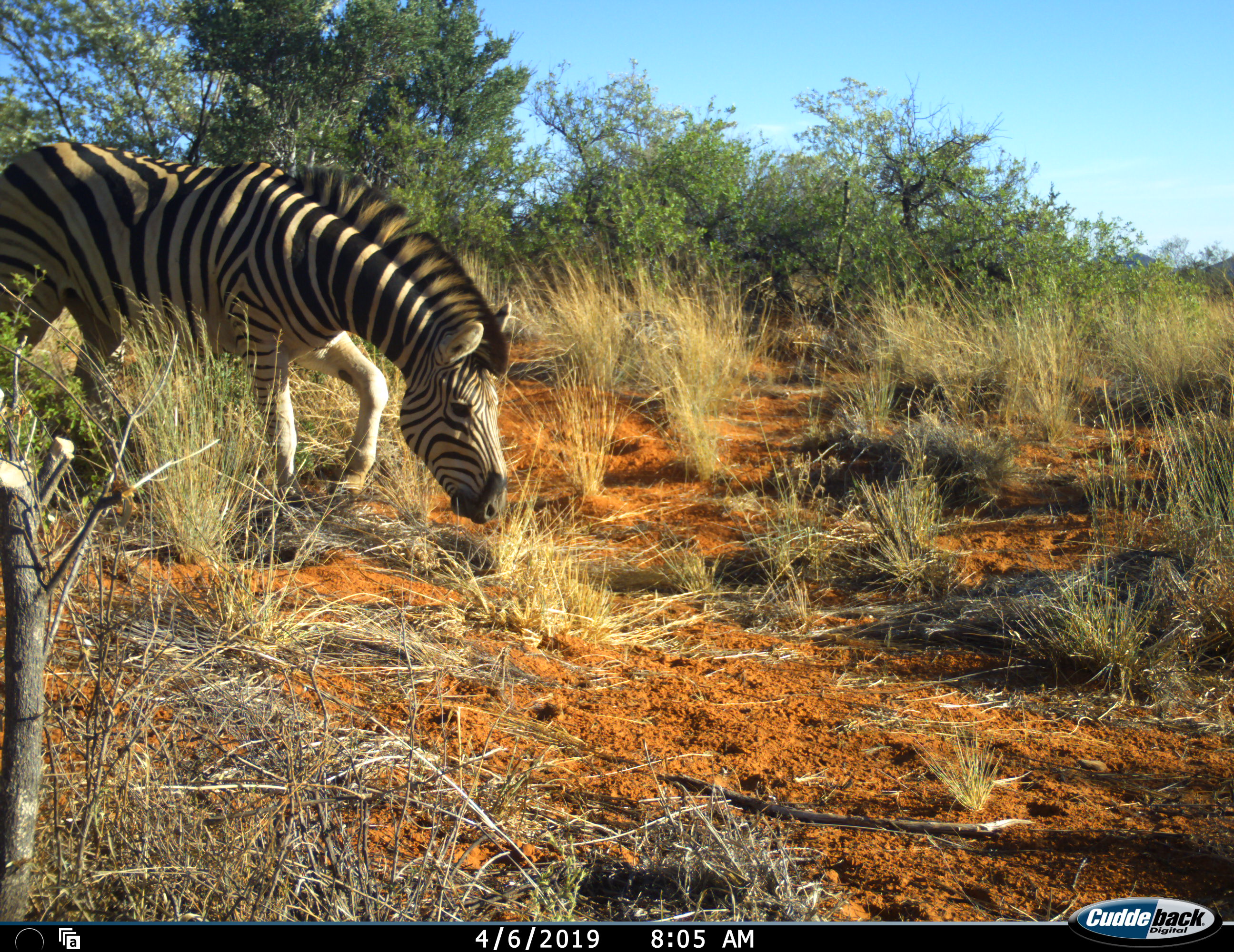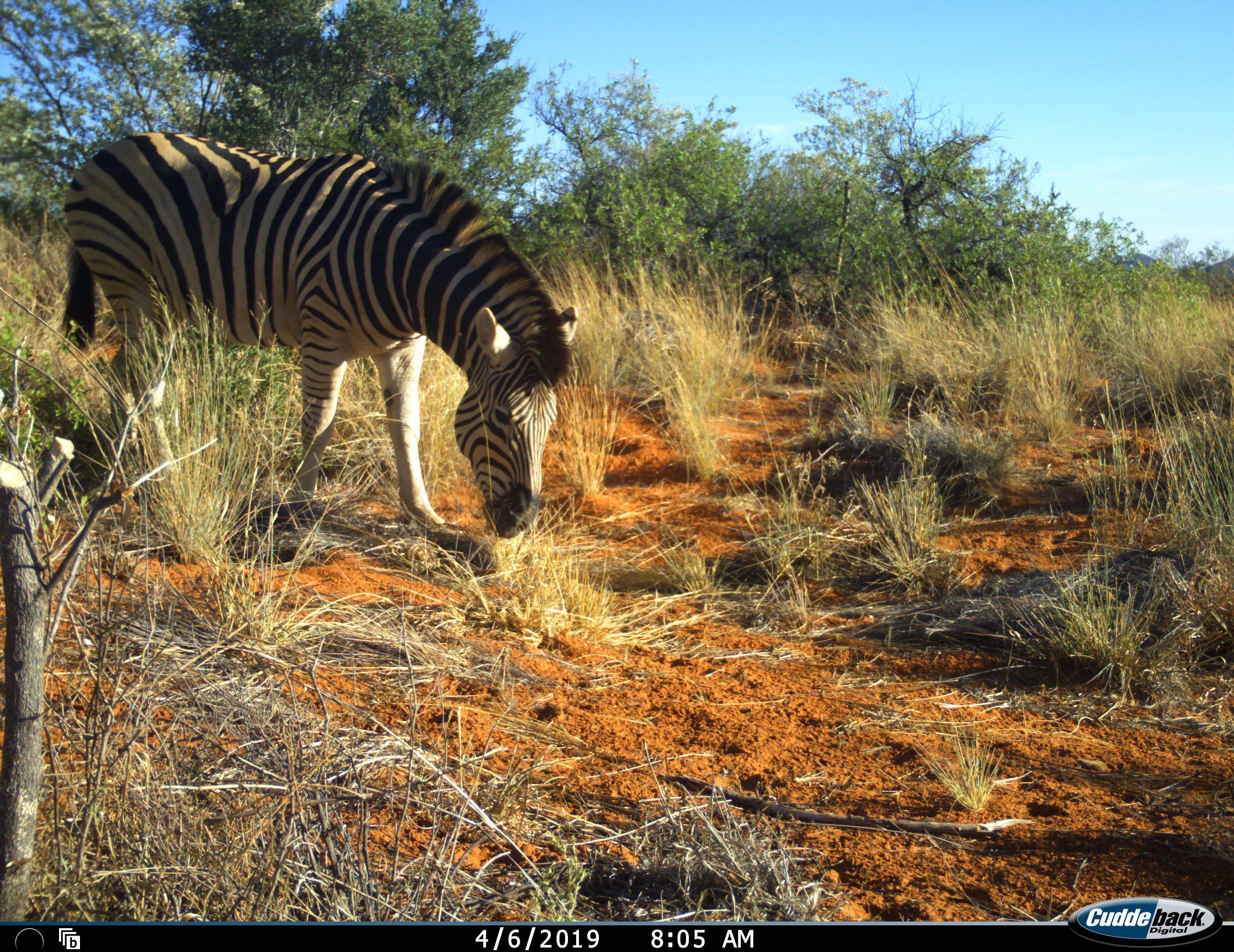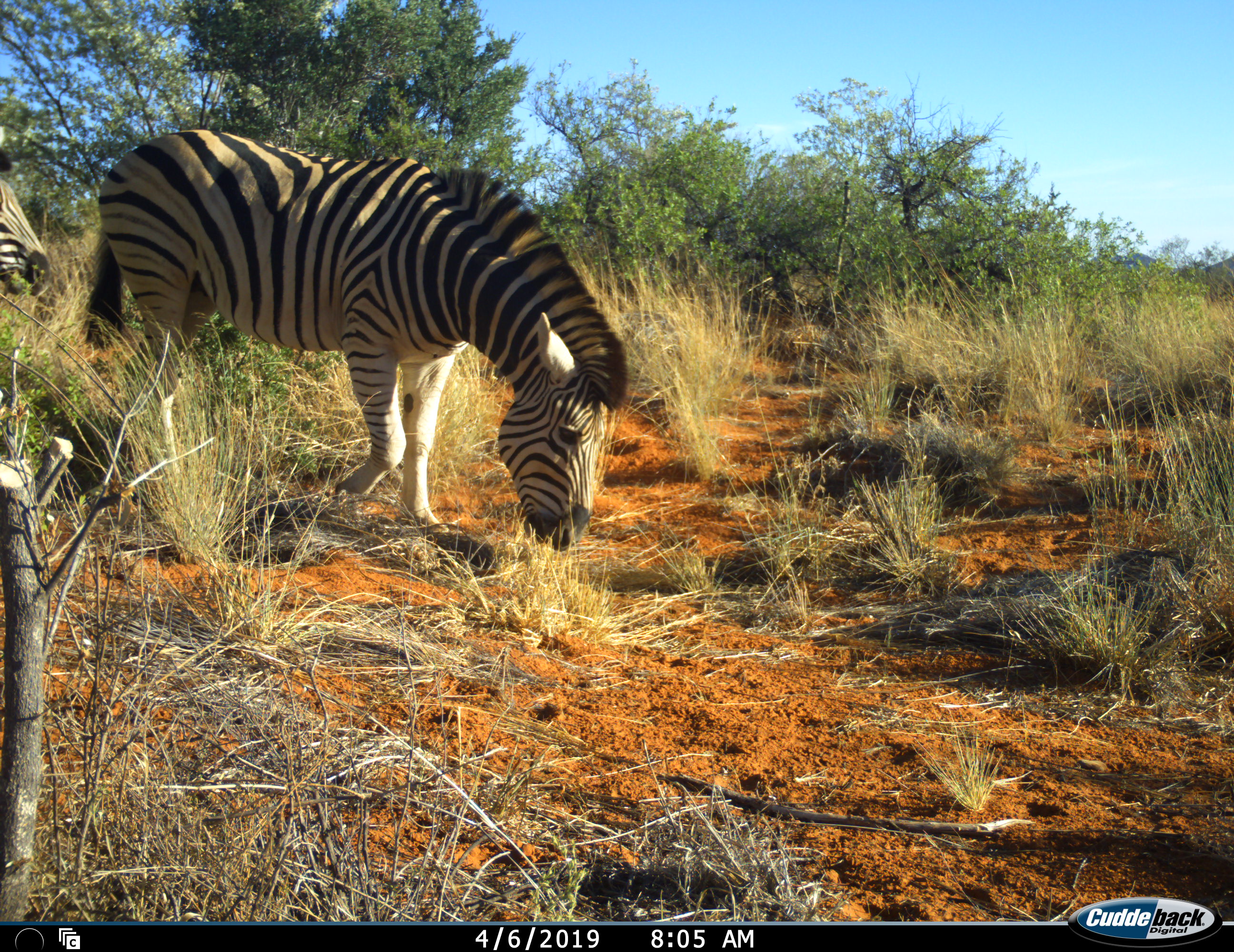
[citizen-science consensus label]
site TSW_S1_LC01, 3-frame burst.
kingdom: Animalia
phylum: Chordata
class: Mammalia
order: Perissodactyla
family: Equidae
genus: Equus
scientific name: Equus quagga burchellii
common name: burchell's zebra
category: zebraburchells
Zebraburchells (burchell's zebra) (Equus quagga burchellii), count 2. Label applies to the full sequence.